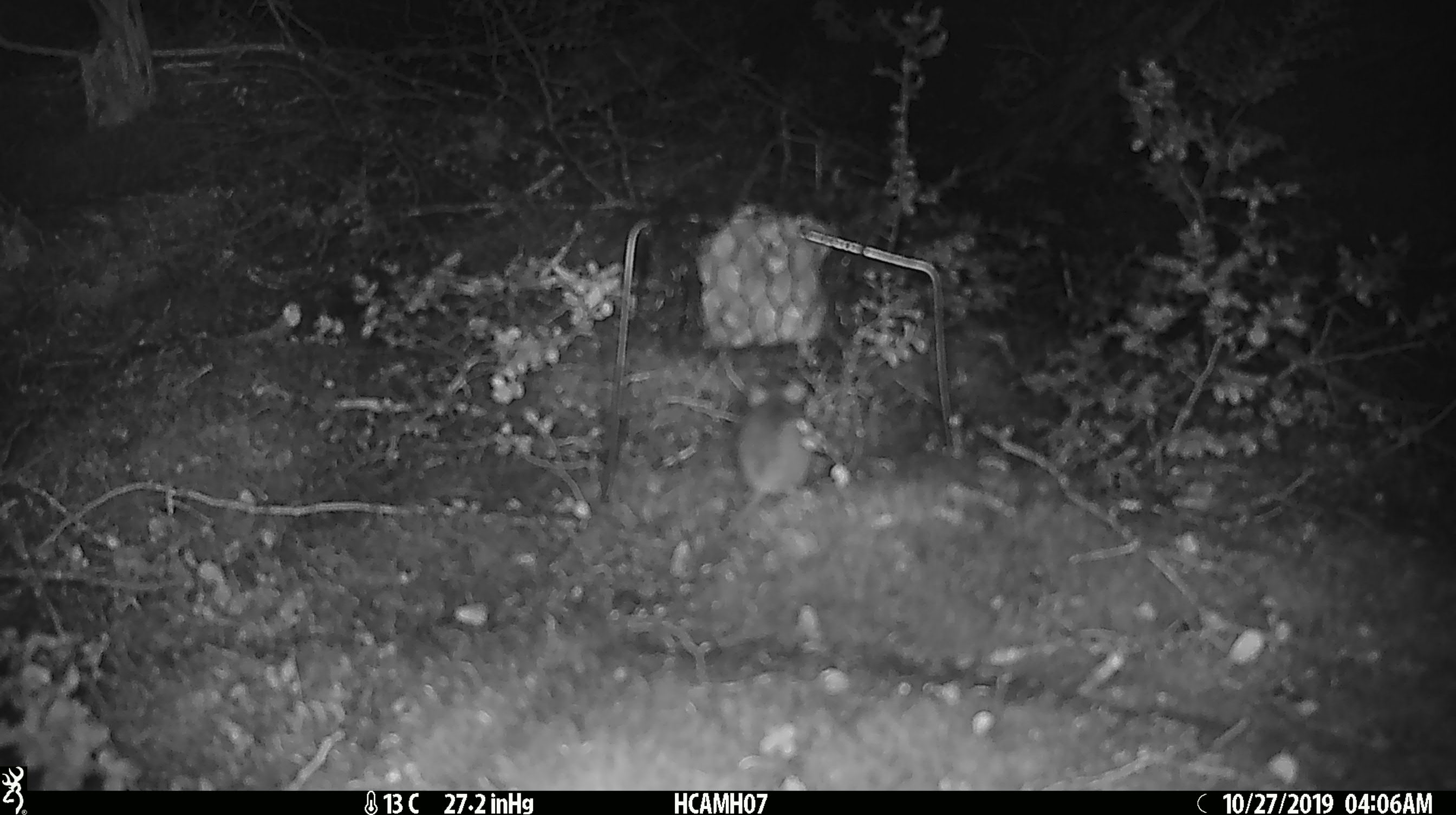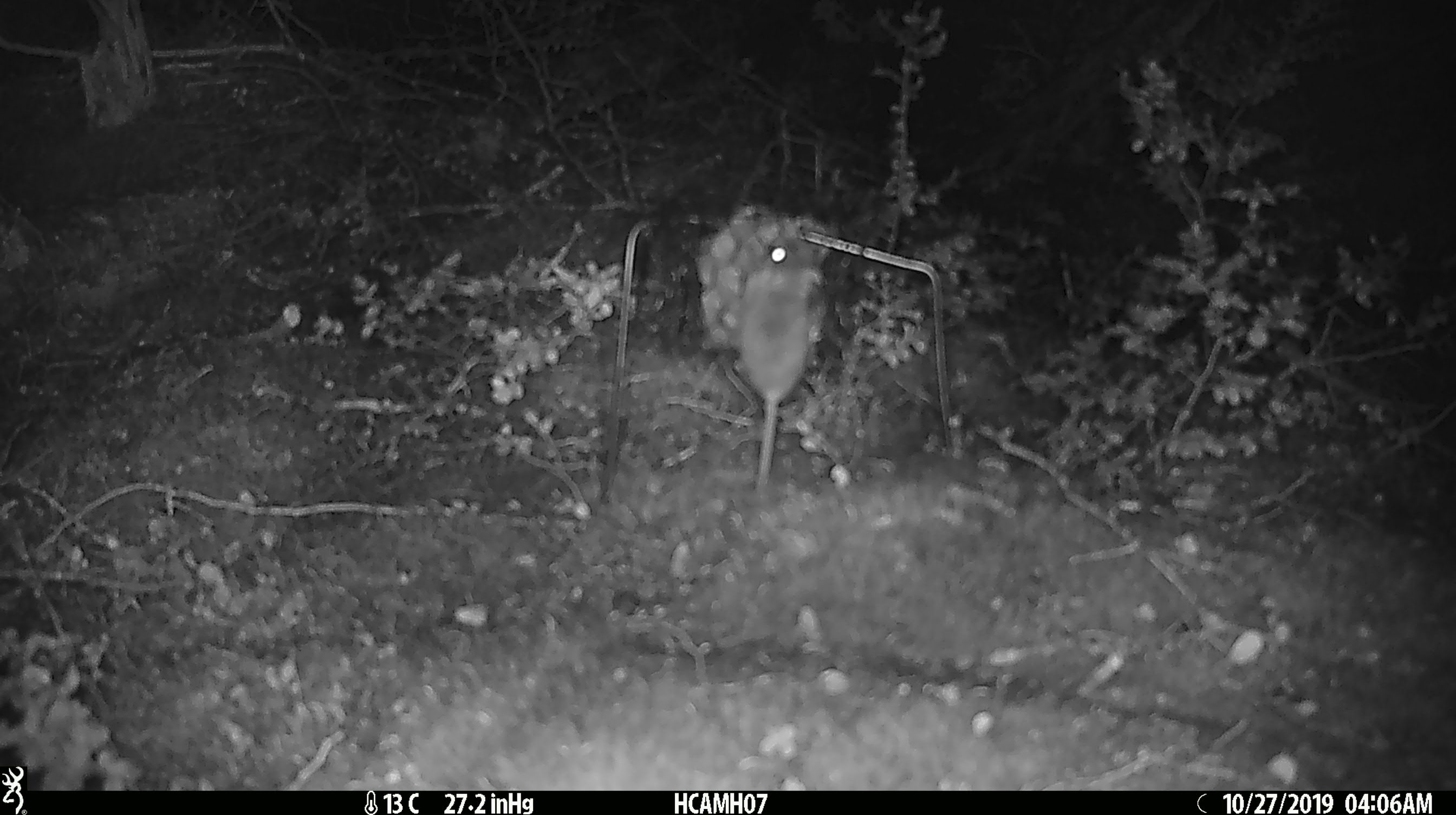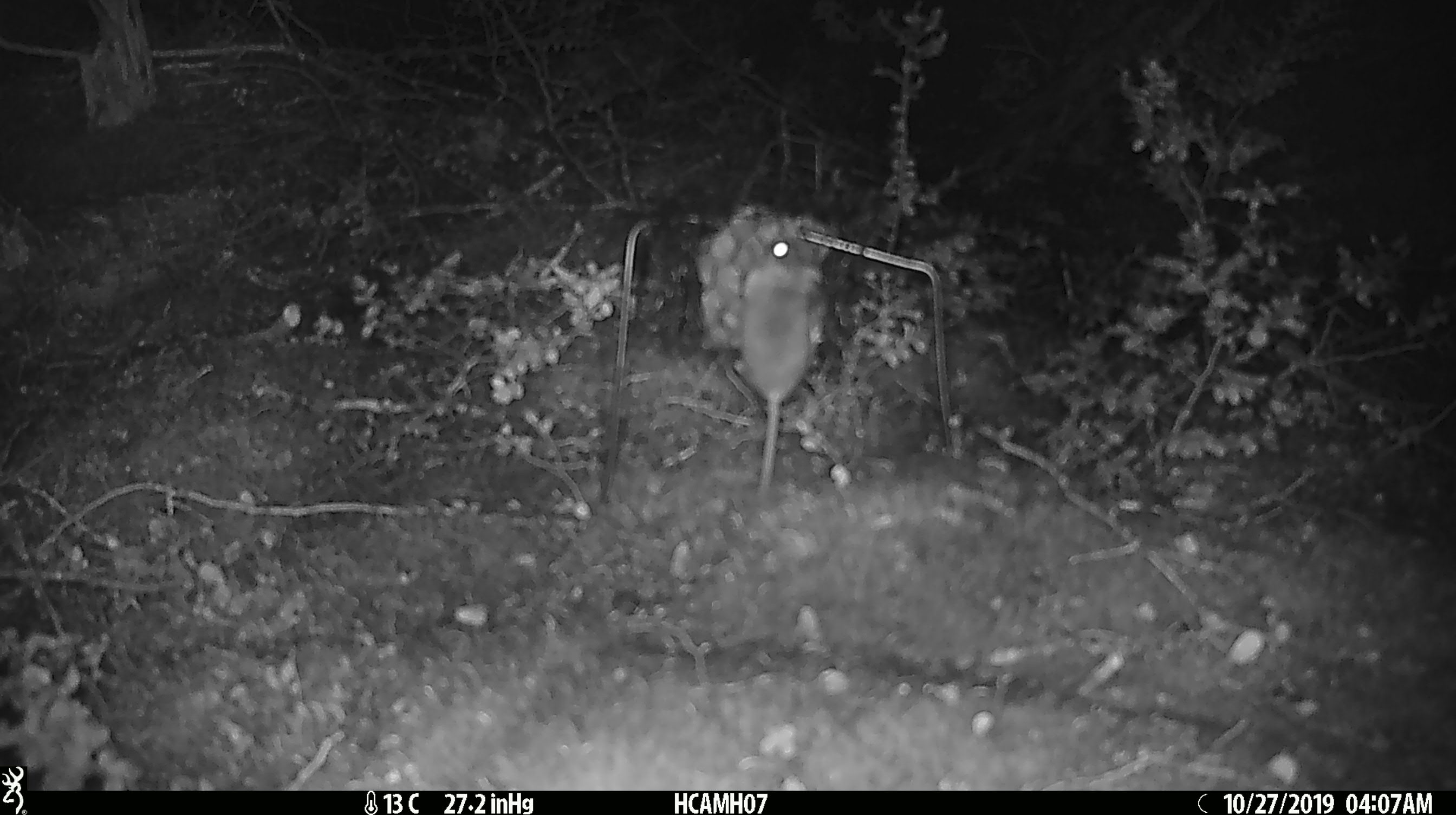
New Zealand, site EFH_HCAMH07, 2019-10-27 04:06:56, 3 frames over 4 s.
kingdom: Animalia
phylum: Chordata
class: Mammalia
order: Rodentia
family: Muridae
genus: Mus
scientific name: Mus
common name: mouse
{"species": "mouse (Mus)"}